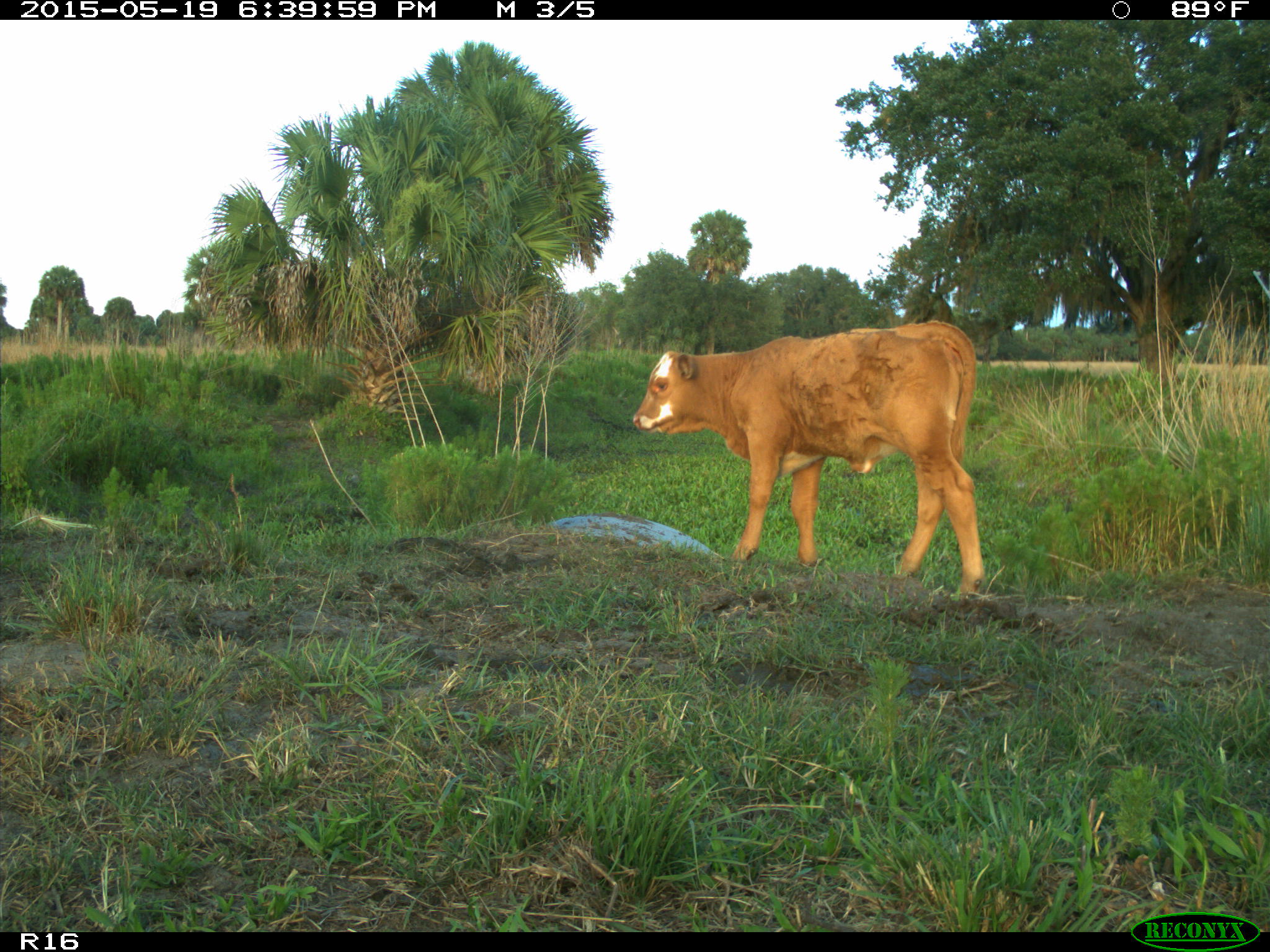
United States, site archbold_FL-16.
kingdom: Animalia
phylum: Chordata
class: Mammalia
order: Artiodactyla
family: Bovidae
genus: Bos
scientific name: Bos taurus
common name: domestic cow